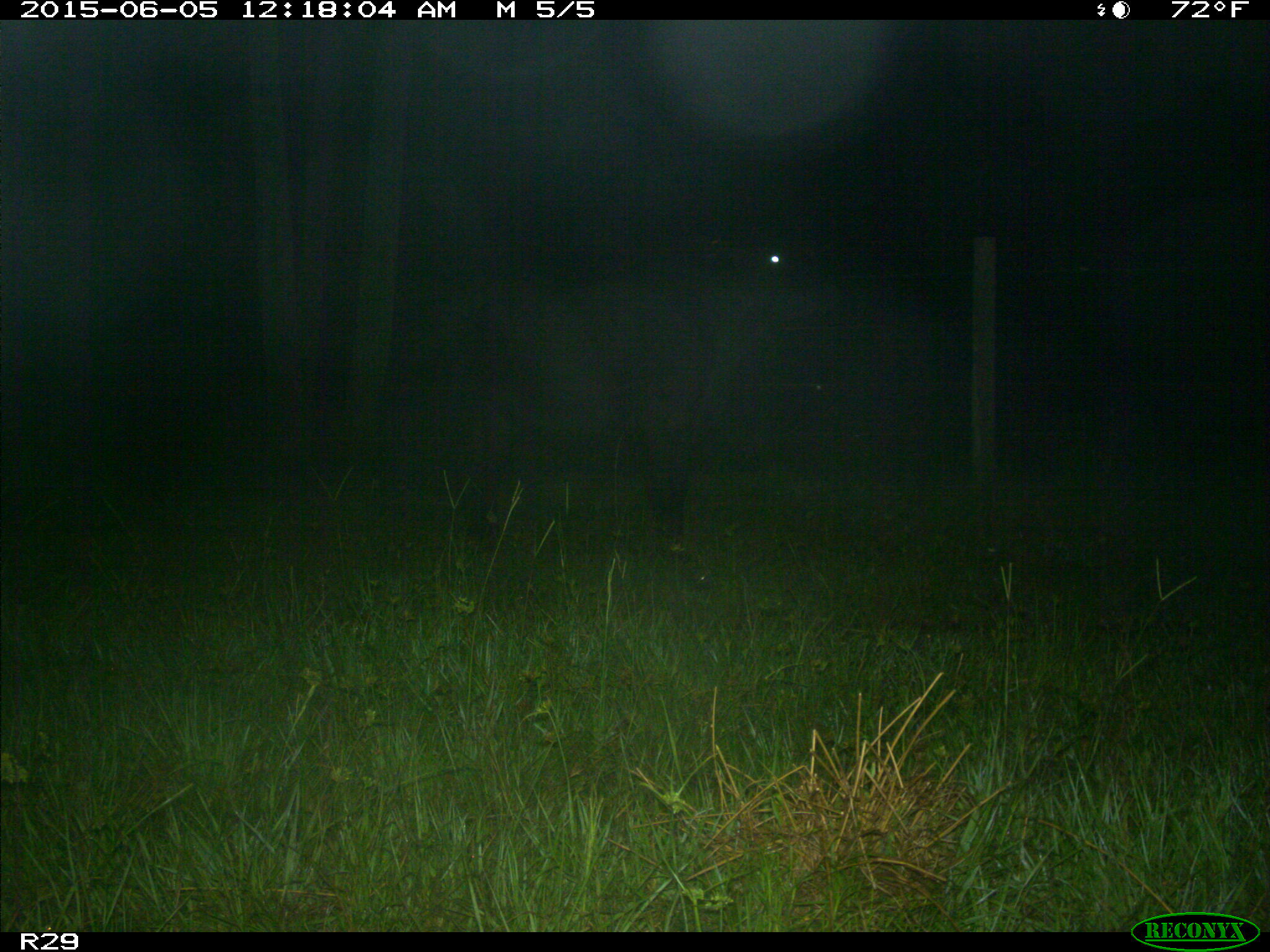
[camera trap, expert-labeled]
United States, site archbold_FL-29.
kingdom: Animalia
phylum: Chordata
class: Mammalia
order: Artiodactyla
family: Bovidae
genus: Bos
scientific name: Bos taurus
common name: domestic cow